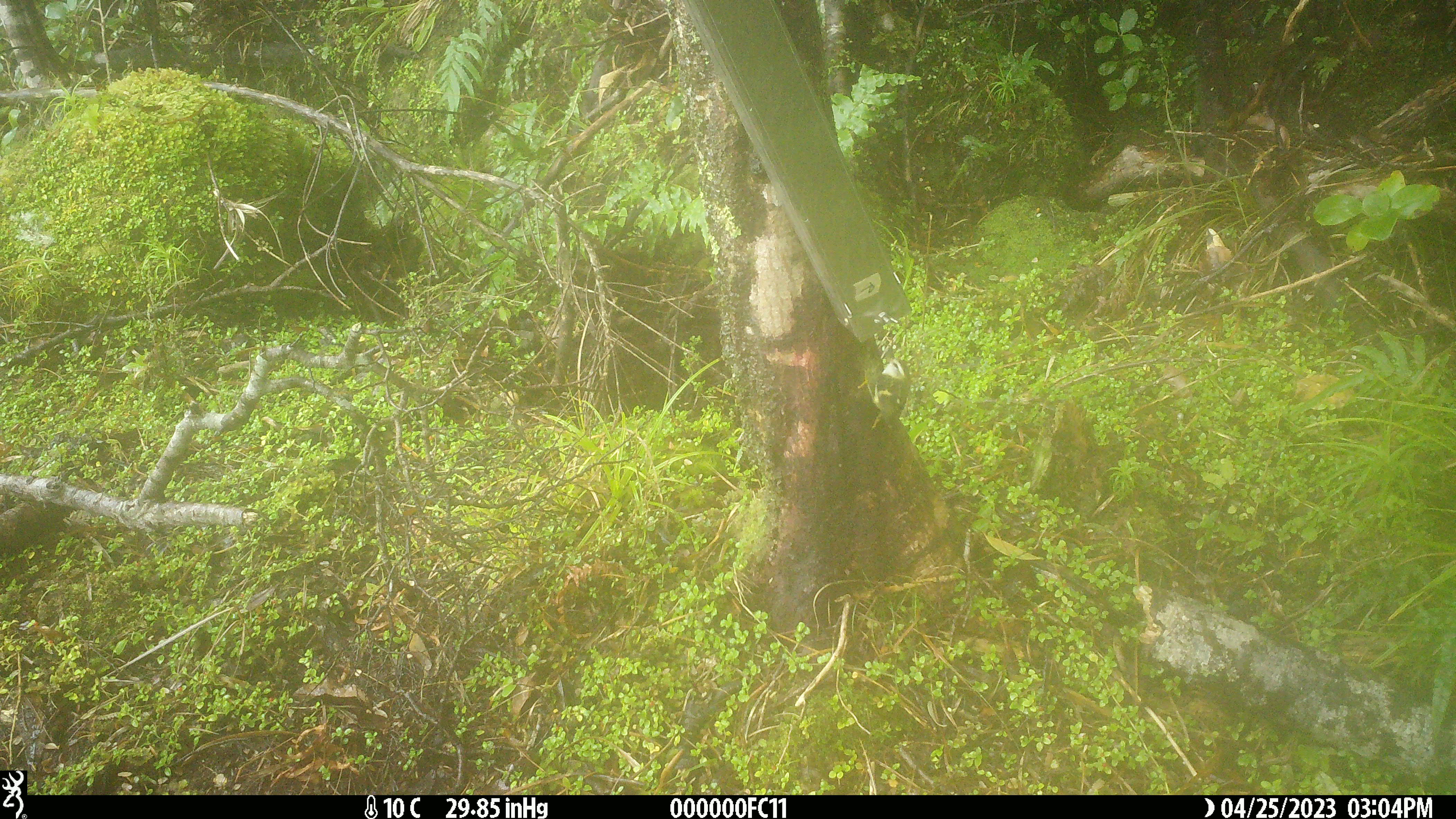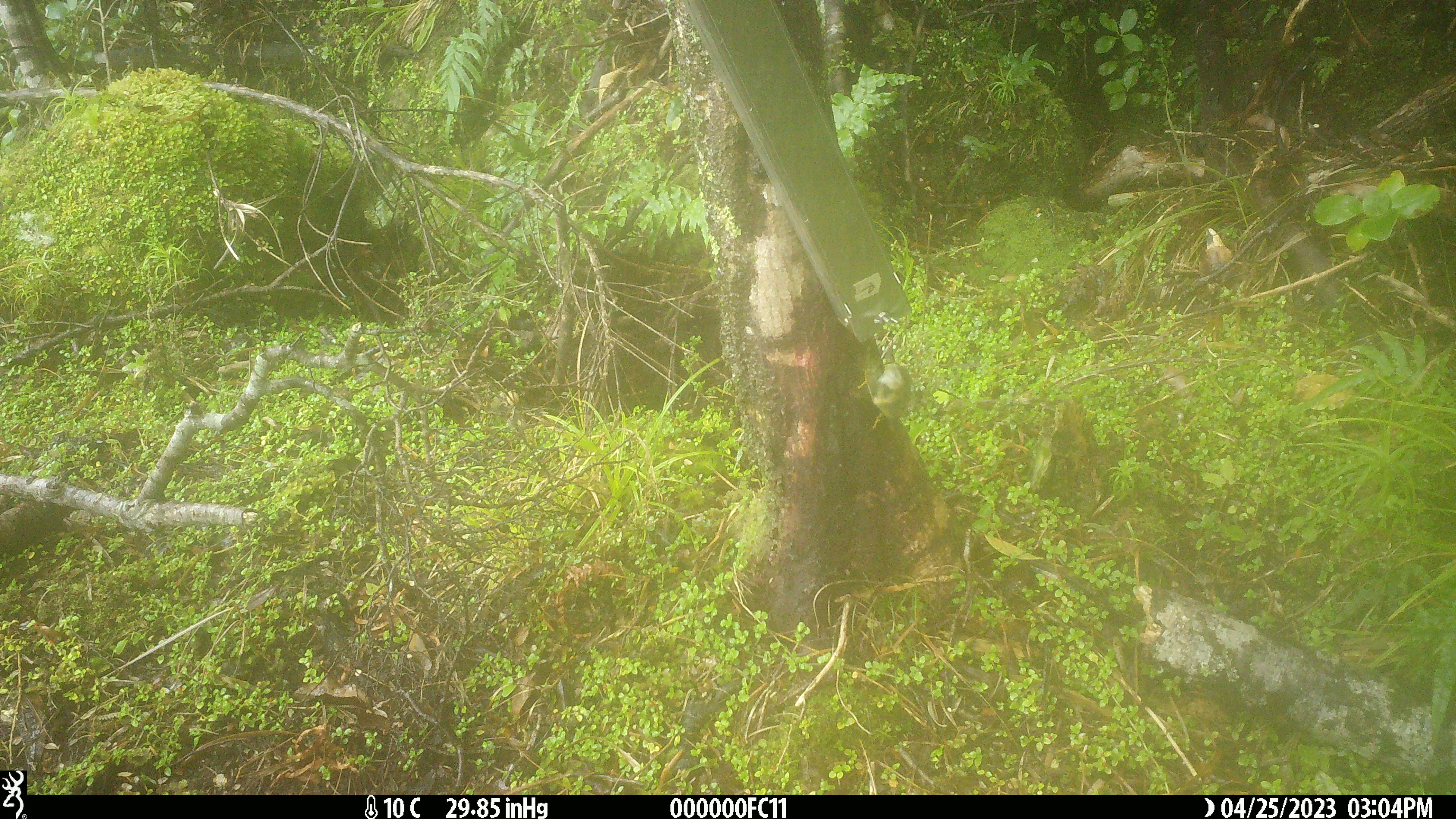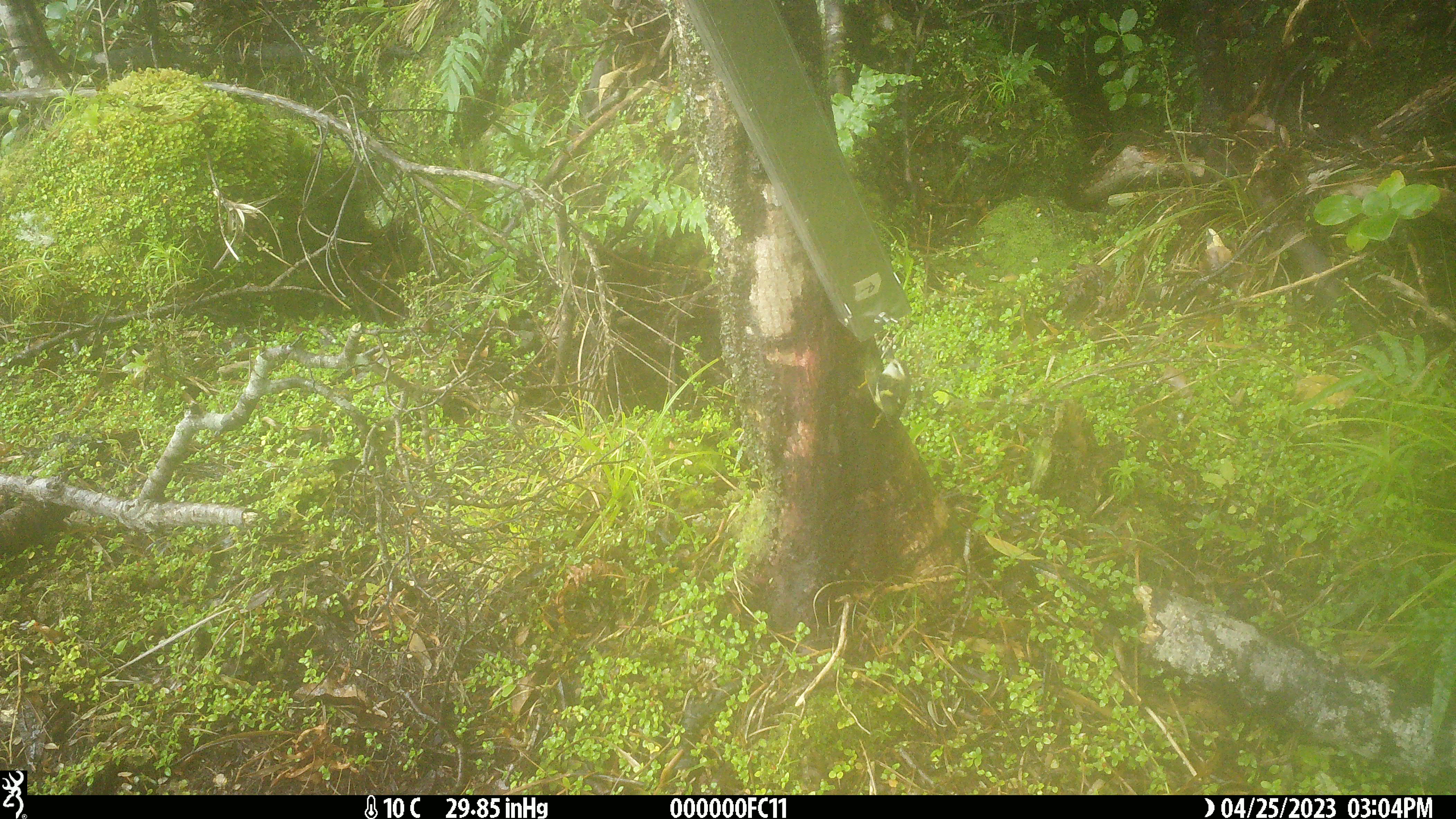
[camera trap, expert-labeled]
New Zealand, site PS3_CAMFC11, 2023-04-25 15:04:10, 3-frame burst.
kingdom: Animalia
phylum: Chordata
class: Aves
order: Passeriformes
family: Acanthisittidae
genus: Acanthisitta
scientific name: Acanthisitta chloris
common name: rifleman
Rifleman (Acanthisitta chloris).